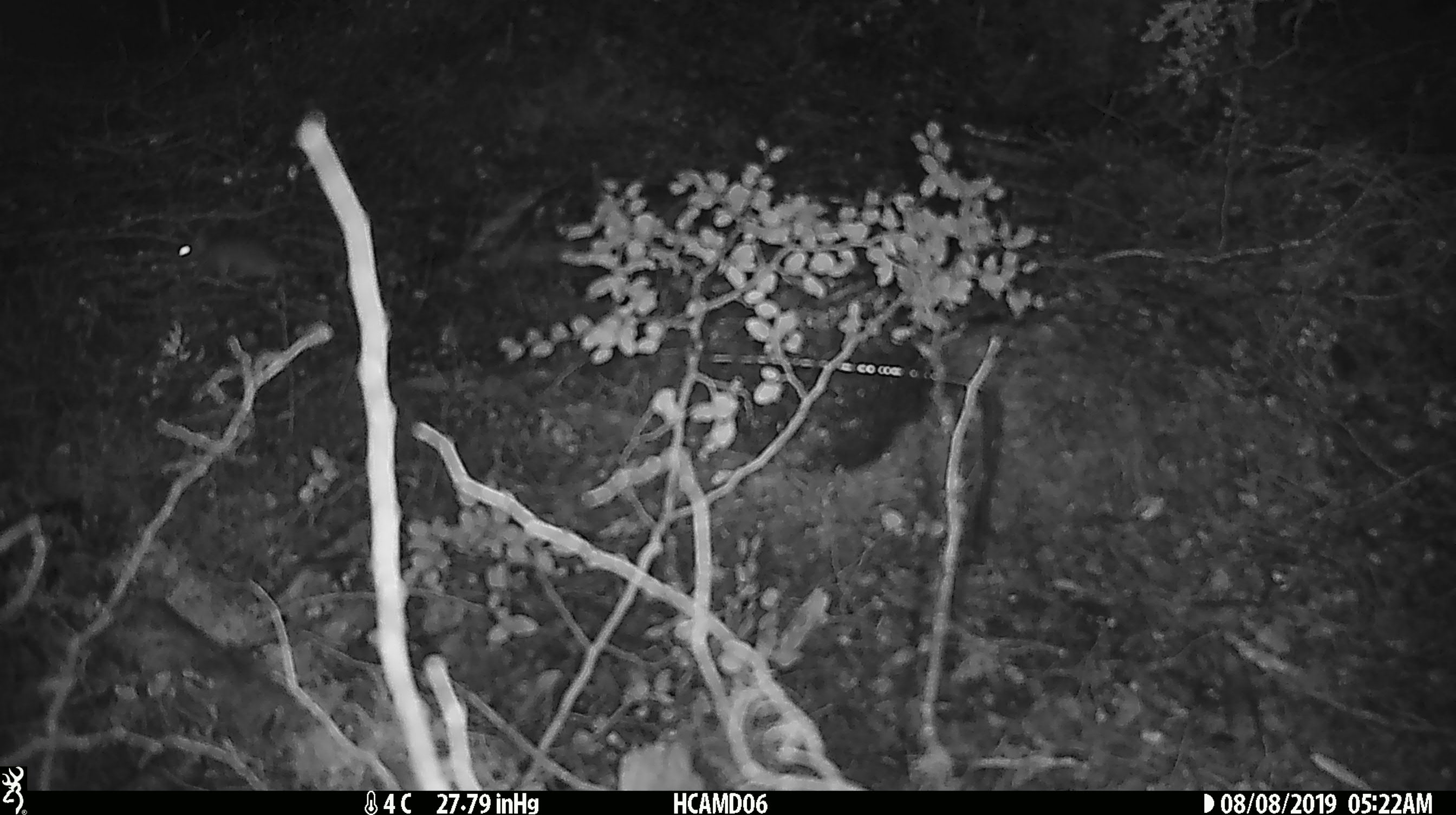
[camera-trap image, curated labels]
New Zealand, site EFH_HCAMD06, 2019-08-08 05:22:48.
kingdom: Animalia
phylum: Chordata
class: Mammalia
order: Rodentia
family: Muridae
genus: Mus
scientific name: Mus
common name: mouse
Mouse (Mus).